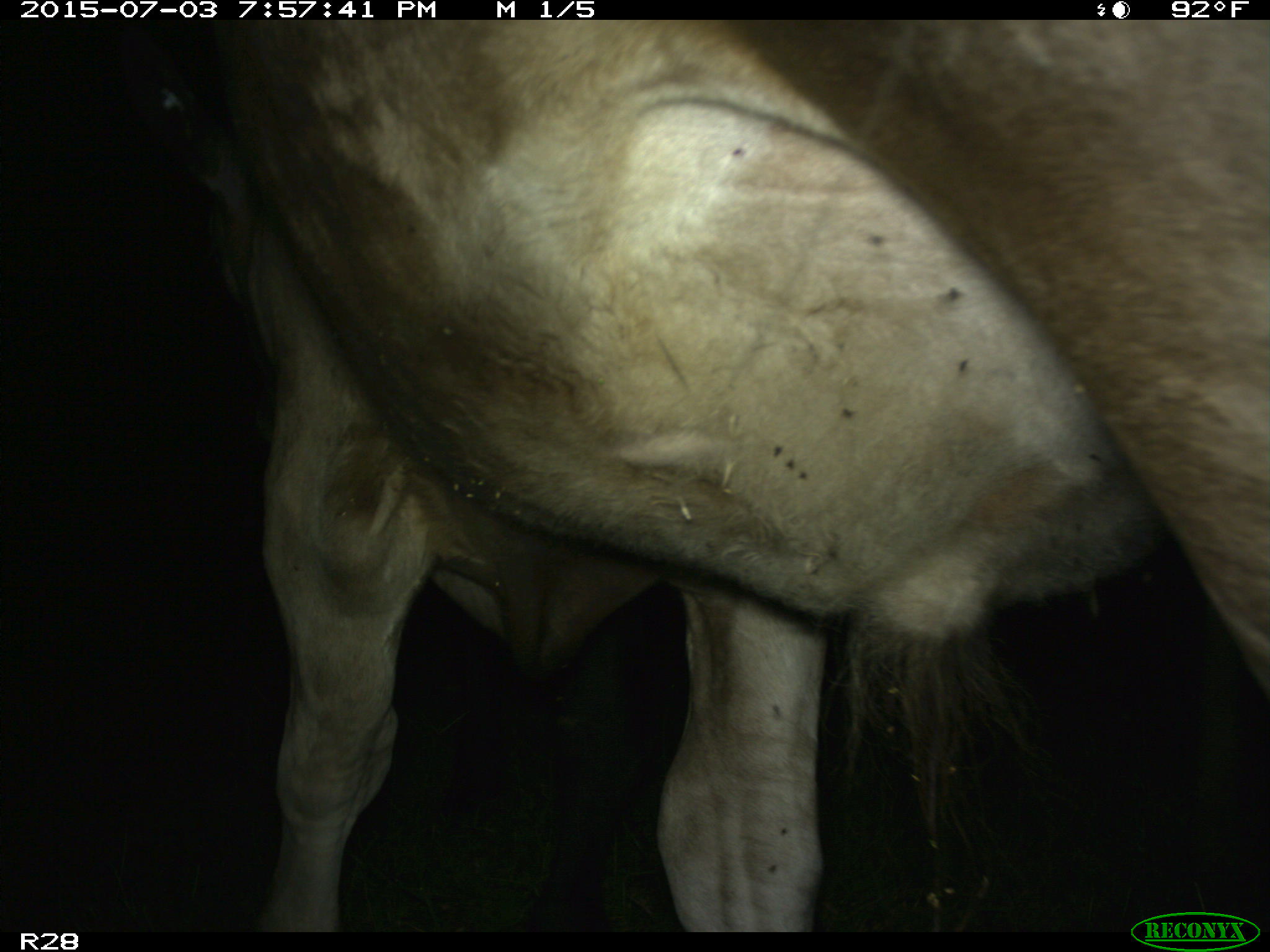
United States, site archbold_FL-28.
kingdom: Animalia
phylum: Chordata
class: Mammalia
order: Artiodactyla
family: Bovidae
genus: Bos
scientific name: Bos taurus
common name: domestic cow